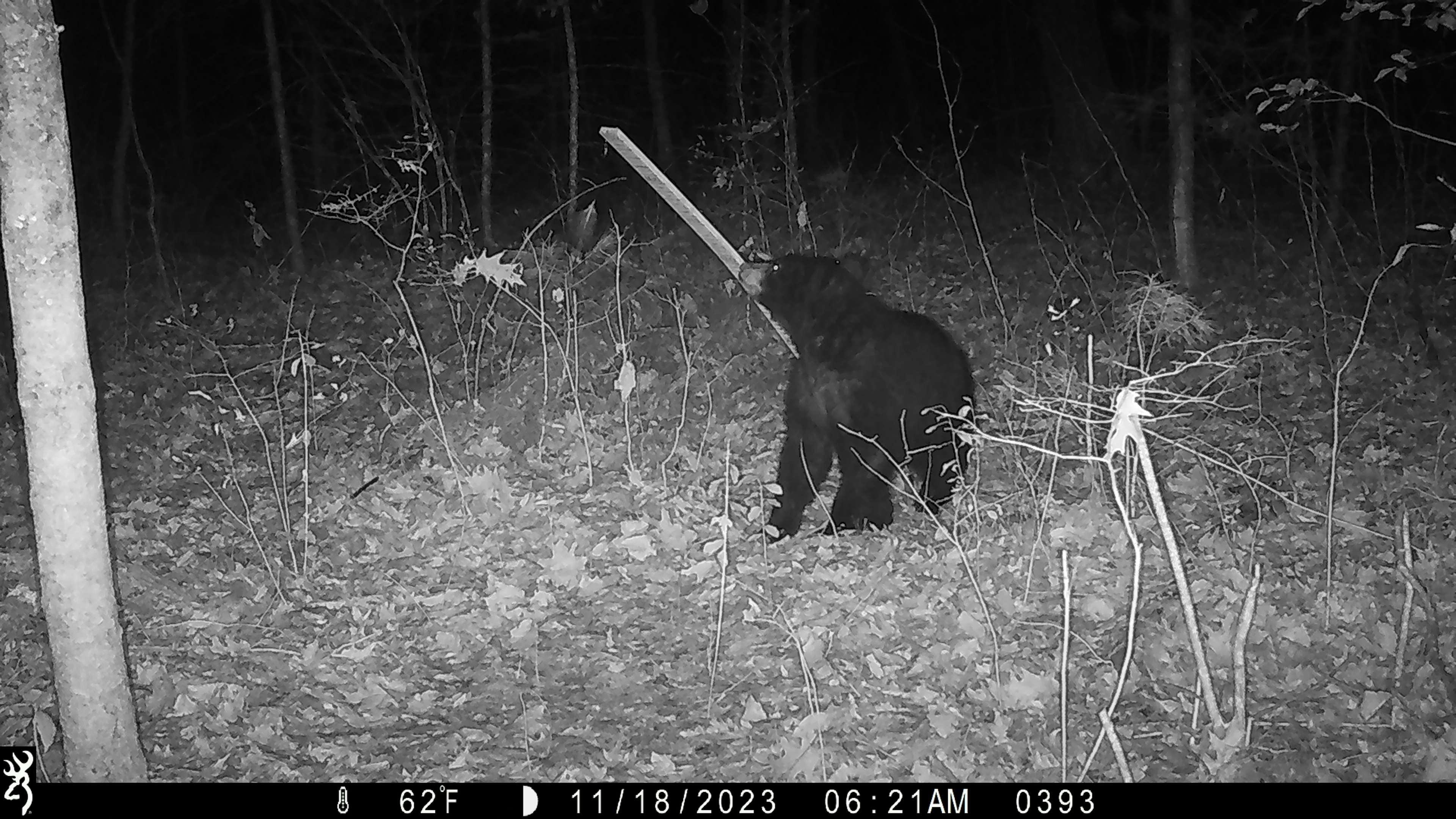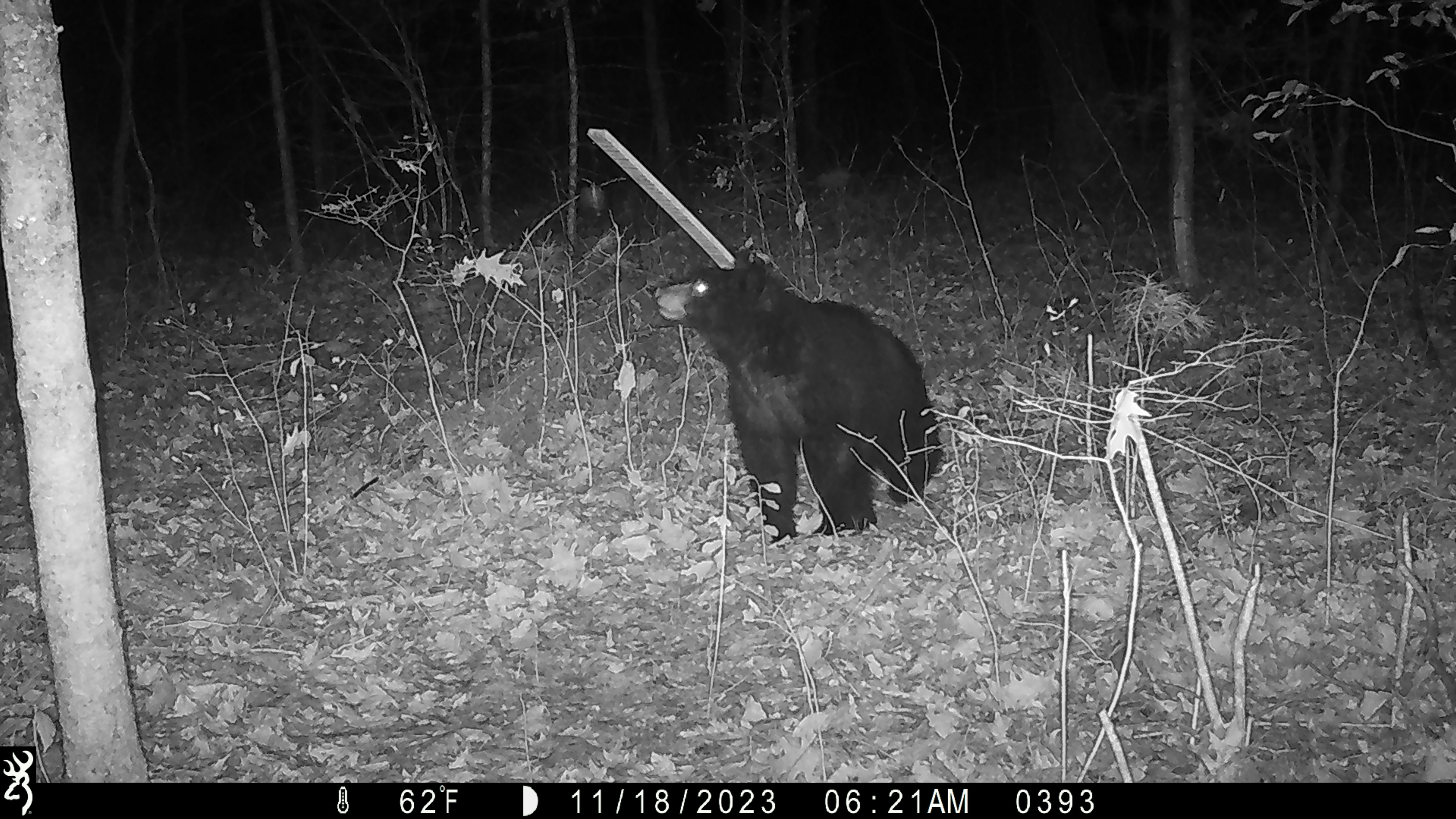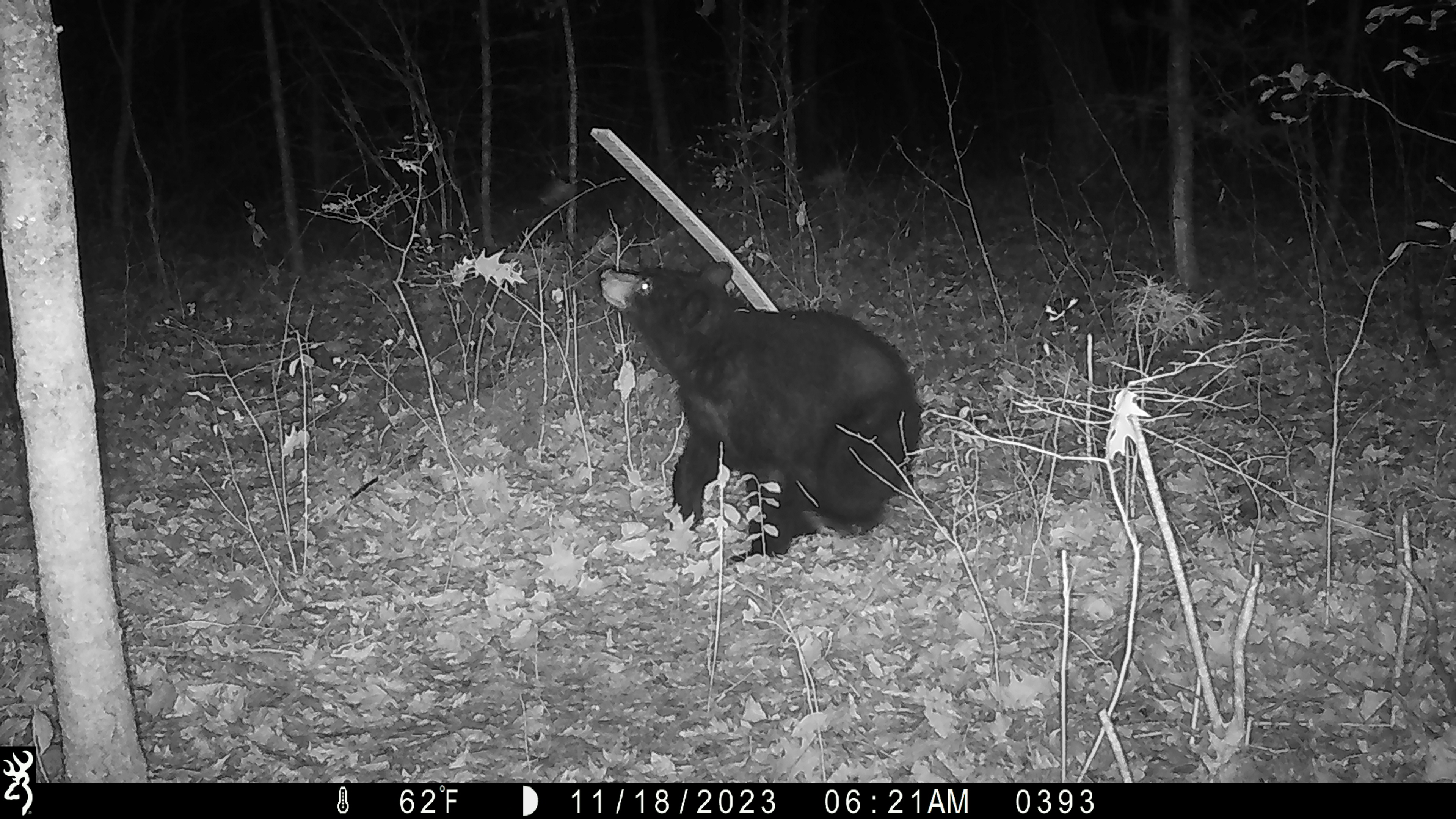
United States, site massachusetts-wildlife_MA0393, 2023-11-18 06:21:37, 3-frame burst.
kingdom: Animalia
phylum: Chordata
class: Mammalia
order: Carnivora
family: Ursidae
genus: Ursus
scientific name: Ursus americanus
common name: black bear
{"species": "black bear (Ursus americanus)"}